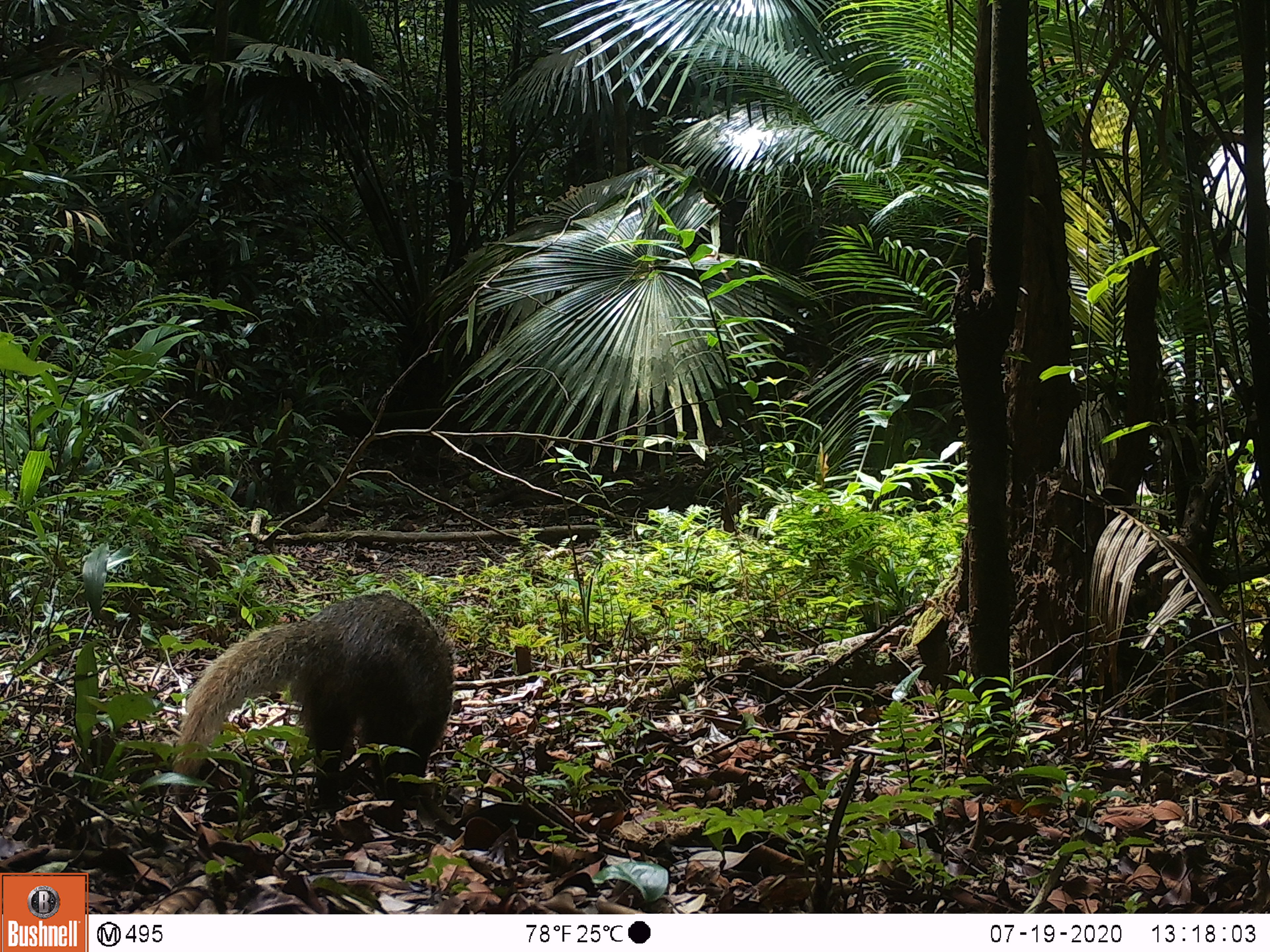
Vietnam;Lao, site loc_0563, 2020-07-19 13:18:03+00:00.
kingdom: Animalia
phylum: Chordata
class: Mammalia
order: Carnivora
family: Herpestidae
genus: Urva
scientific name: Urva urva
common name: crab-eating mongoose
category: crab eating mongoose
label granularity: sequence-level